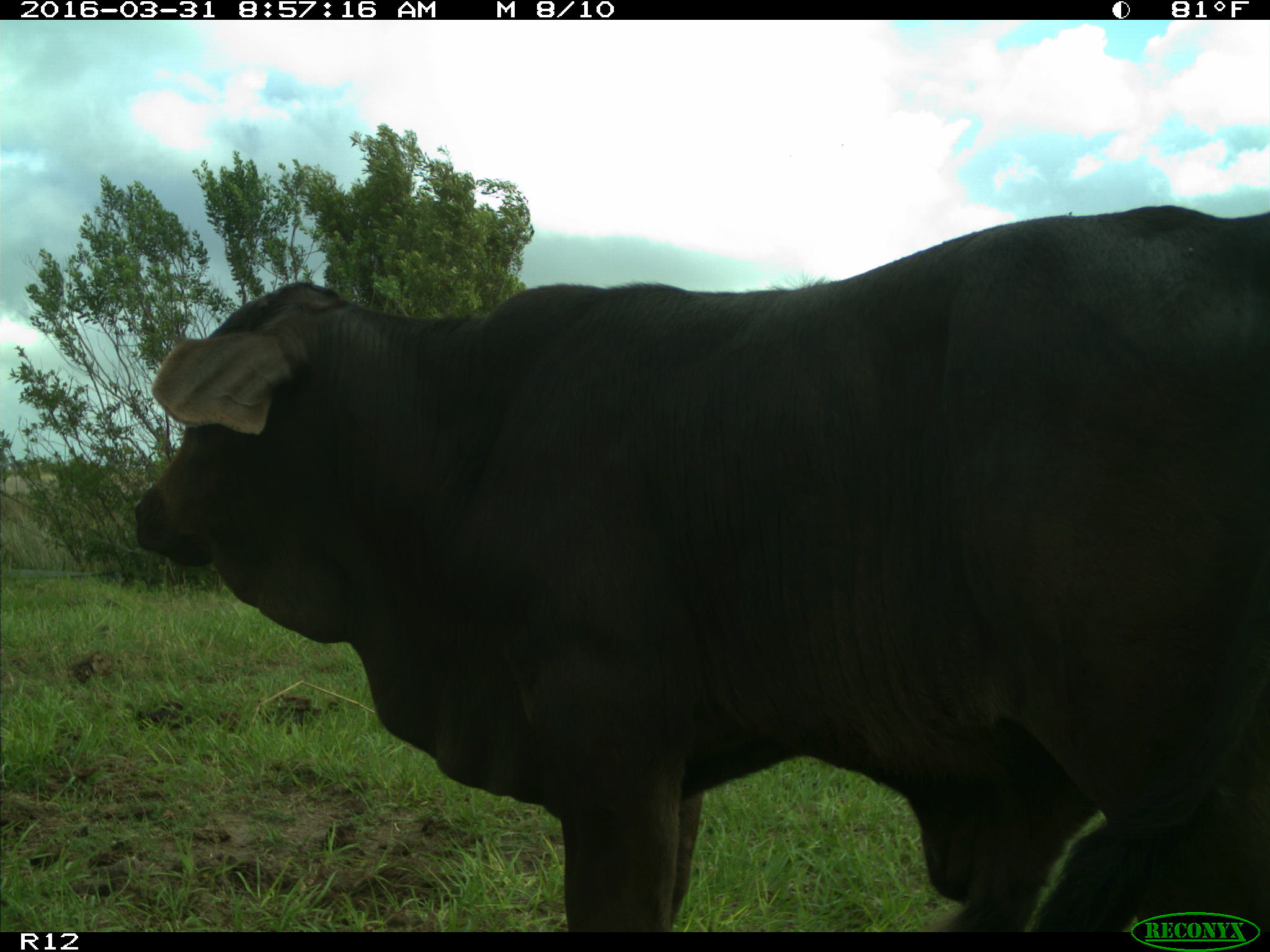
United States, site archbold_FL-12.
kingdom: Animalia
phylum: Chordata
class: Mammalia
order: Artiodactyla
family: Bovidae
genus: Bos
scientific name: Bos taurus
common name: domestic cow